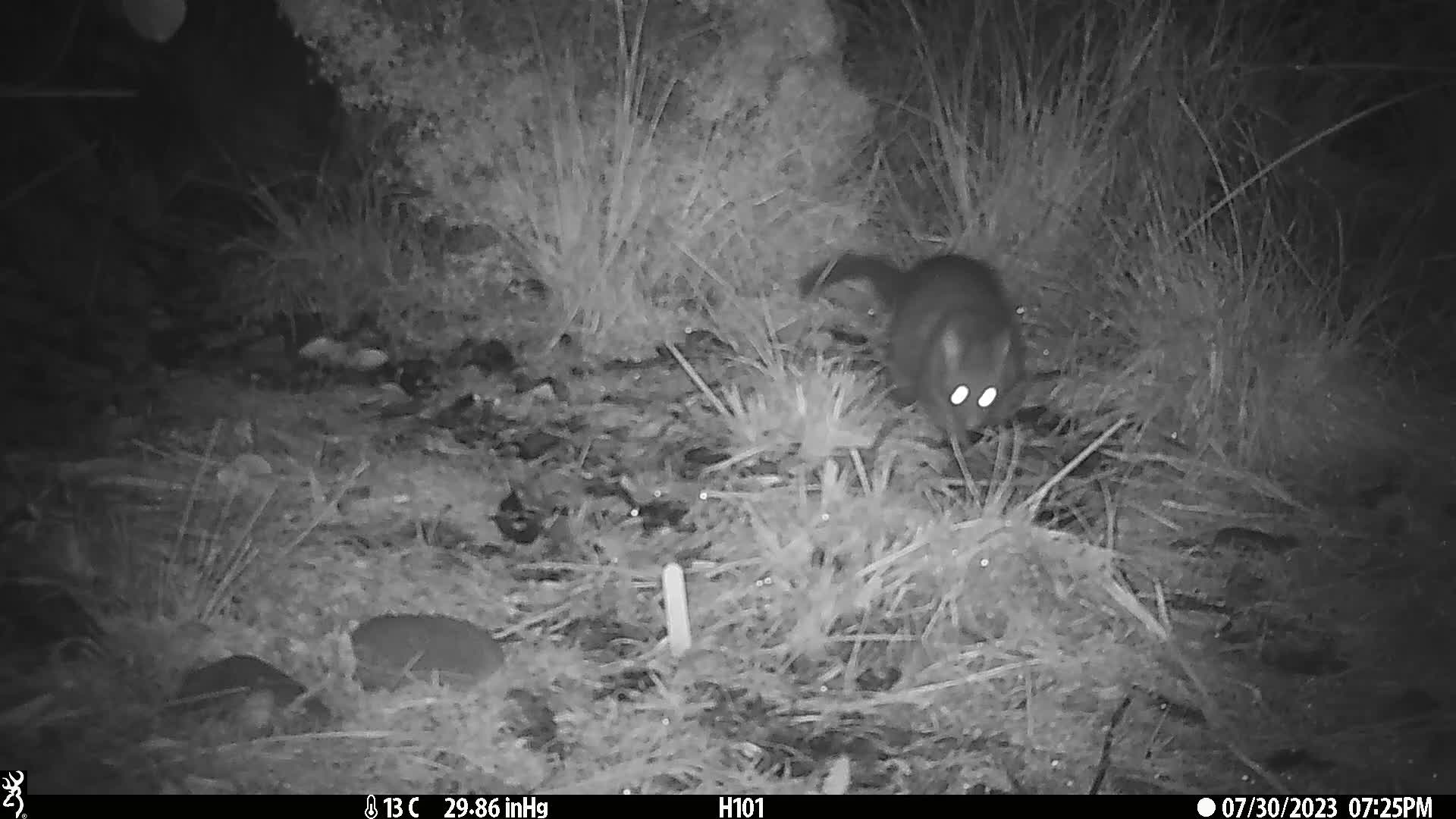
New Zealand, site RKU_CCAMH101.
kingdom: Animalia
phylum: Chordata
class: Mammalia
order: Diprotodontia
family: Phalangeridae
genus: Trichosurus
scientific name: Trichosurus vulpecula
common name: common brushtail possum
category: possum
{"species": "possum (common brushtail possum) (Trichosurus vulpecula)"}